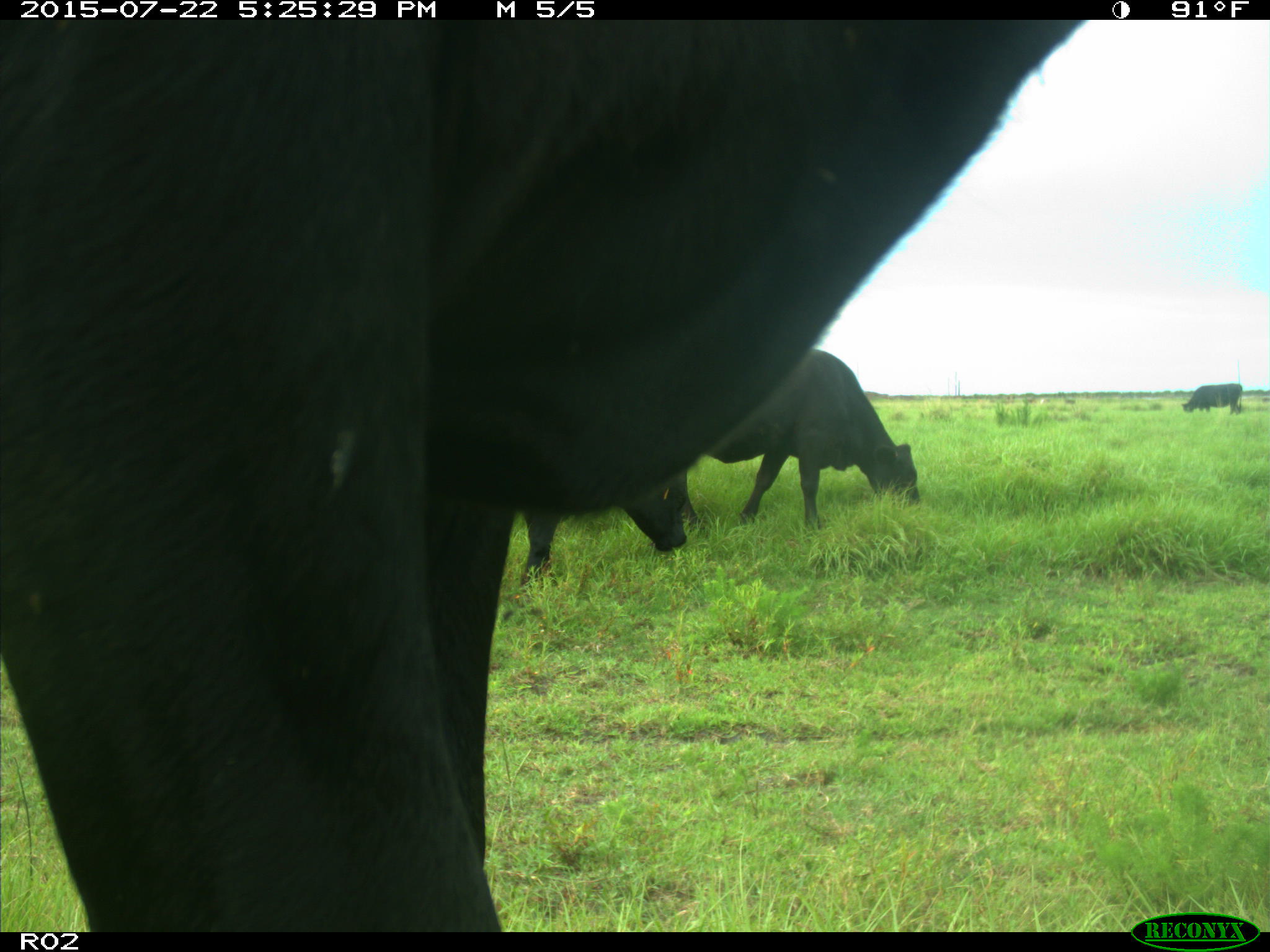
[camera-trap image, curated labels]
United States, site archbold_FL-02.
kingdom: Animalia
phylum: Chordata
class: Mammalia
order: Artiodactyla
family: Bovidae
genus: Bos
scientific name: Bos taurus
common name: domestic cow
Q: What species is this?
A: Bos taurus (domestic cow).